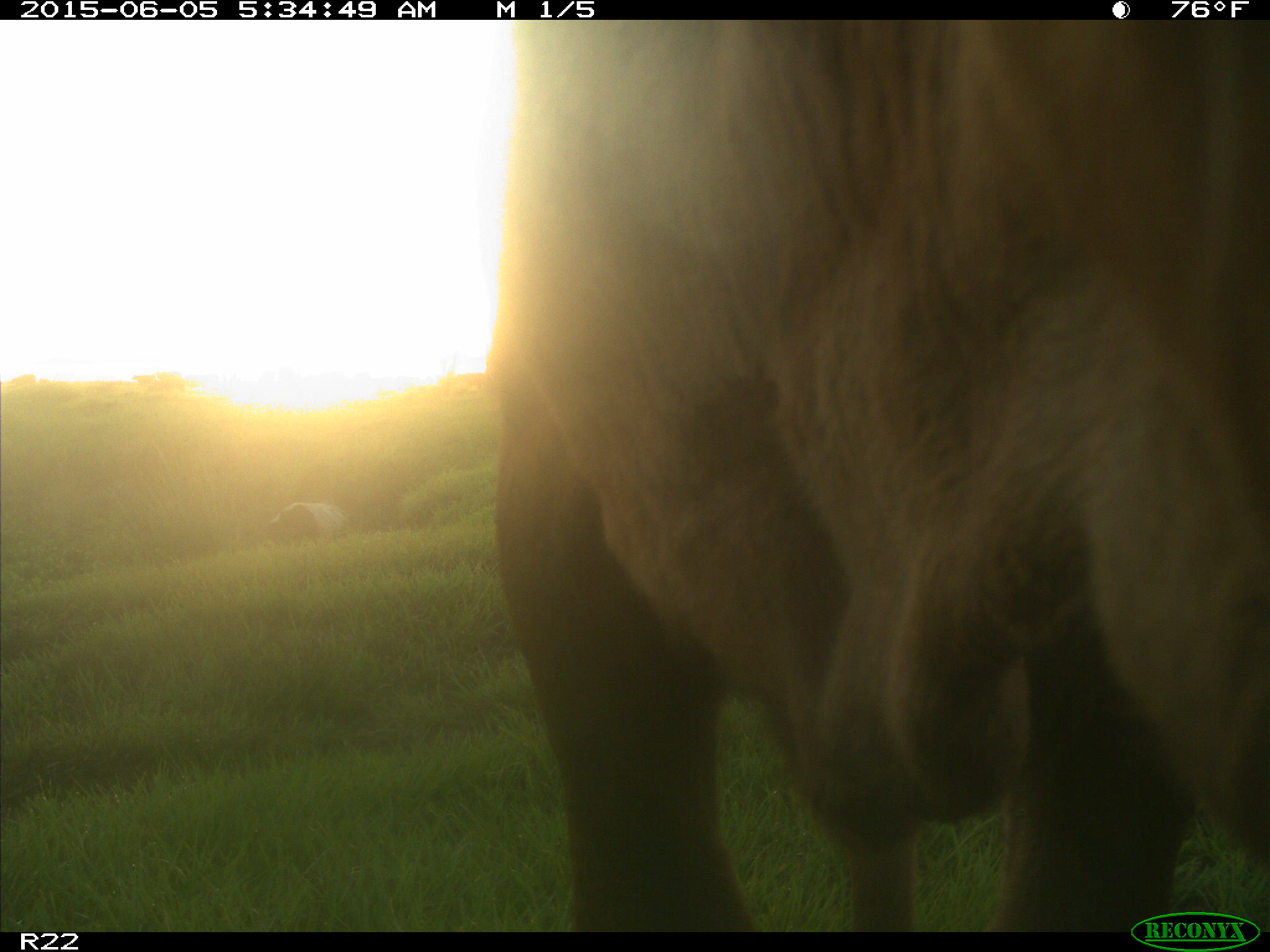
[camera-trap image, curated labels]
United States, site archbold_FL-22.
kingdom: Animalia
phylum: Chordata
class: Mammalia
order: Artiodactyla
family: Bovidae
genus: Bos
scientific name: Bos taurus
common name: domestic cow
Bos taurus (domestic cow).